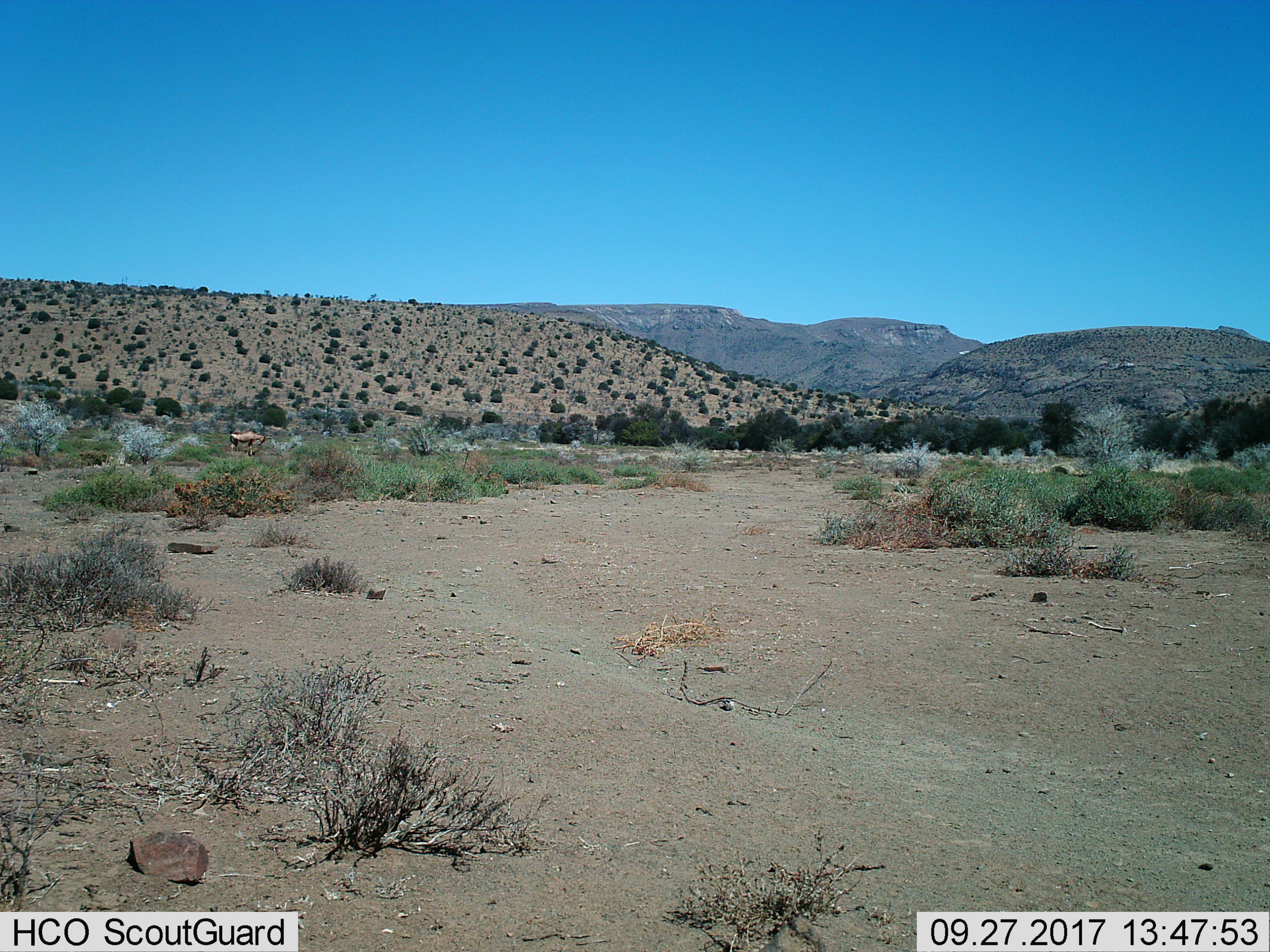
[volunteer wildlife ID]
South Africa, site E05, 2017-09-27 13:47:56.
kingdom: Animalia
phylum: Chordata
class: Mammalia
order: Artiodactyla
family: Bovidae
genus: Alcelaphus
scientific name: Alcelaphus buselaphus caama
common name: red hartebeest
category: hartebeestred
Hartebeestred (red hartebeest) (Alcelaphus buselaphus caama), count 1. Behavior (volunteer vote fractions): standing 100%, resting 0%, moving 0%, interacting 0%. Young present (vote fraction): 0%. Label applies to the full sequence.